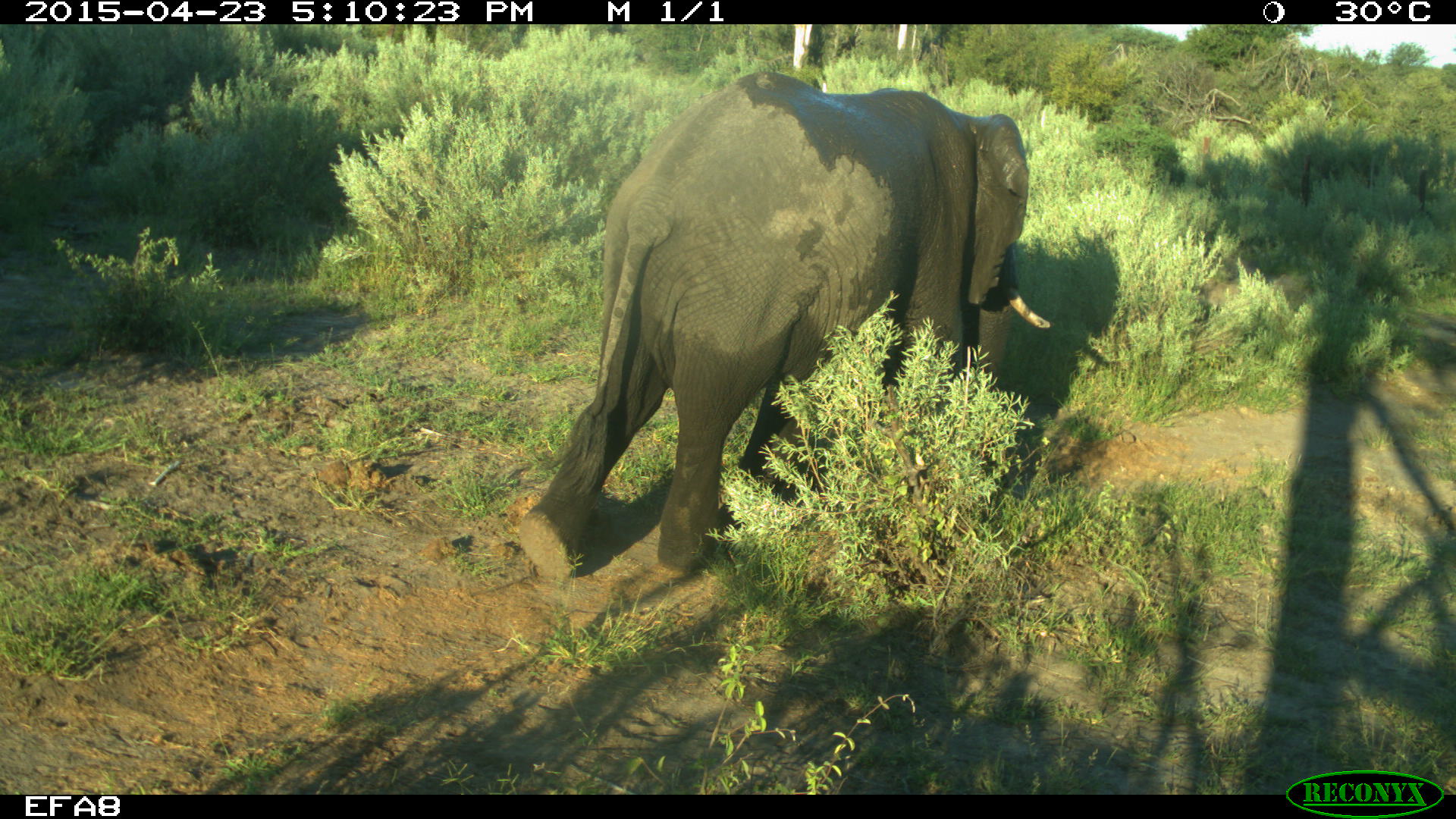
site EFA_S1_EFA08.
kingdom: Animalia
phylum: Chordata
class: Mammalia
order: Proboscidea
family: Elephantidae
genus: Loxodonta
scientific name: Loxodonta africana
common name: african bush elephant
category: elephant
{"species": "elephant (african bush elephant) (Loxodonta africana)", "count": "1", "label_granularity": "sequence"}